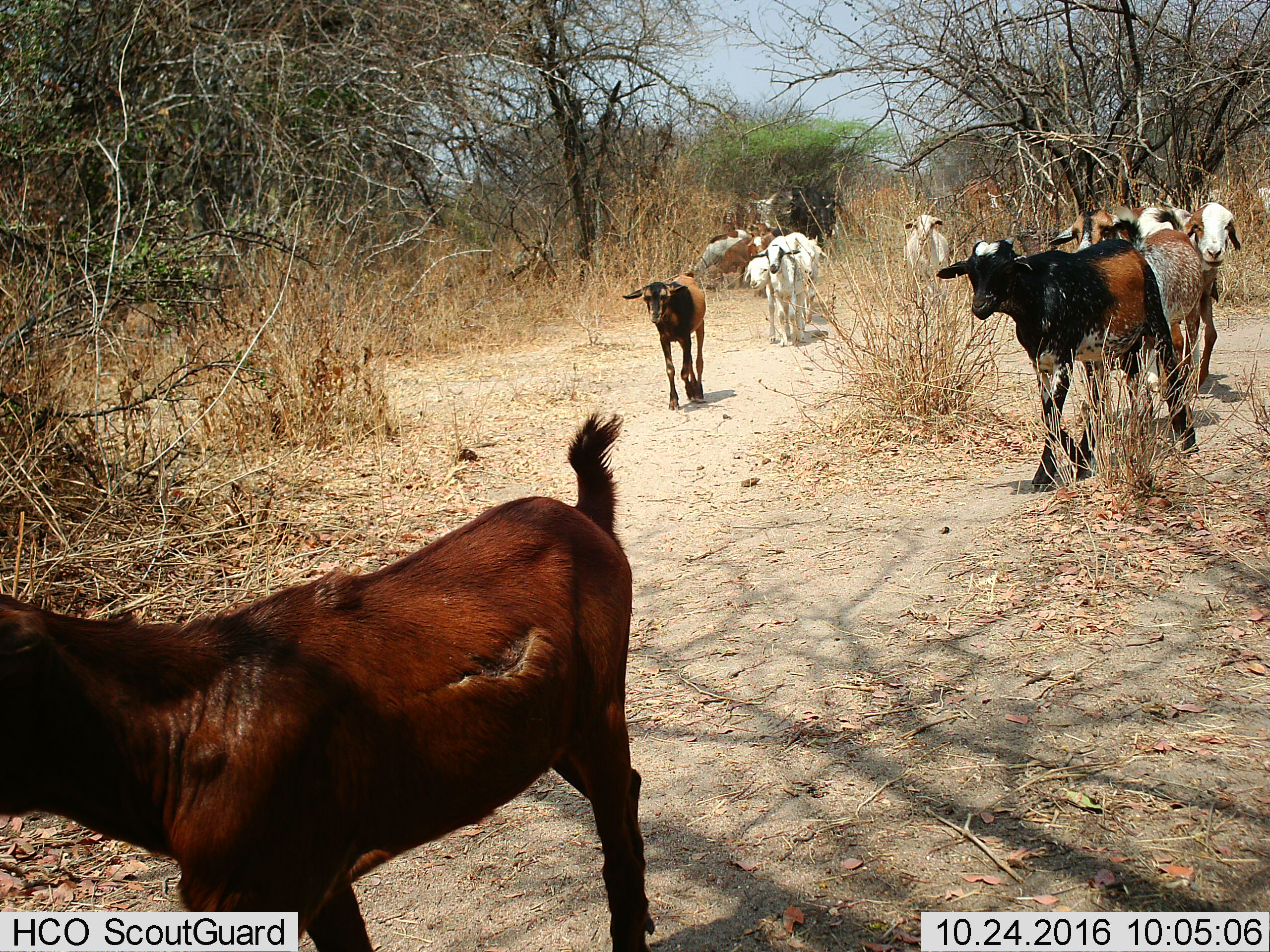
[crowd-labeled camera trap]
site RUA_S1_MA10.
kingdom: Animalia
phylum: Chordata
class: Mammalia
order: Artiodactyla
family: Bovidae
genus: Bos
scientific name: Bos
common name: cattle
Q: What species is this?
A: Cattle (Bos).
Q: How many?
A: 11-50.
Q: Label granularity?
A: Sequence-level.